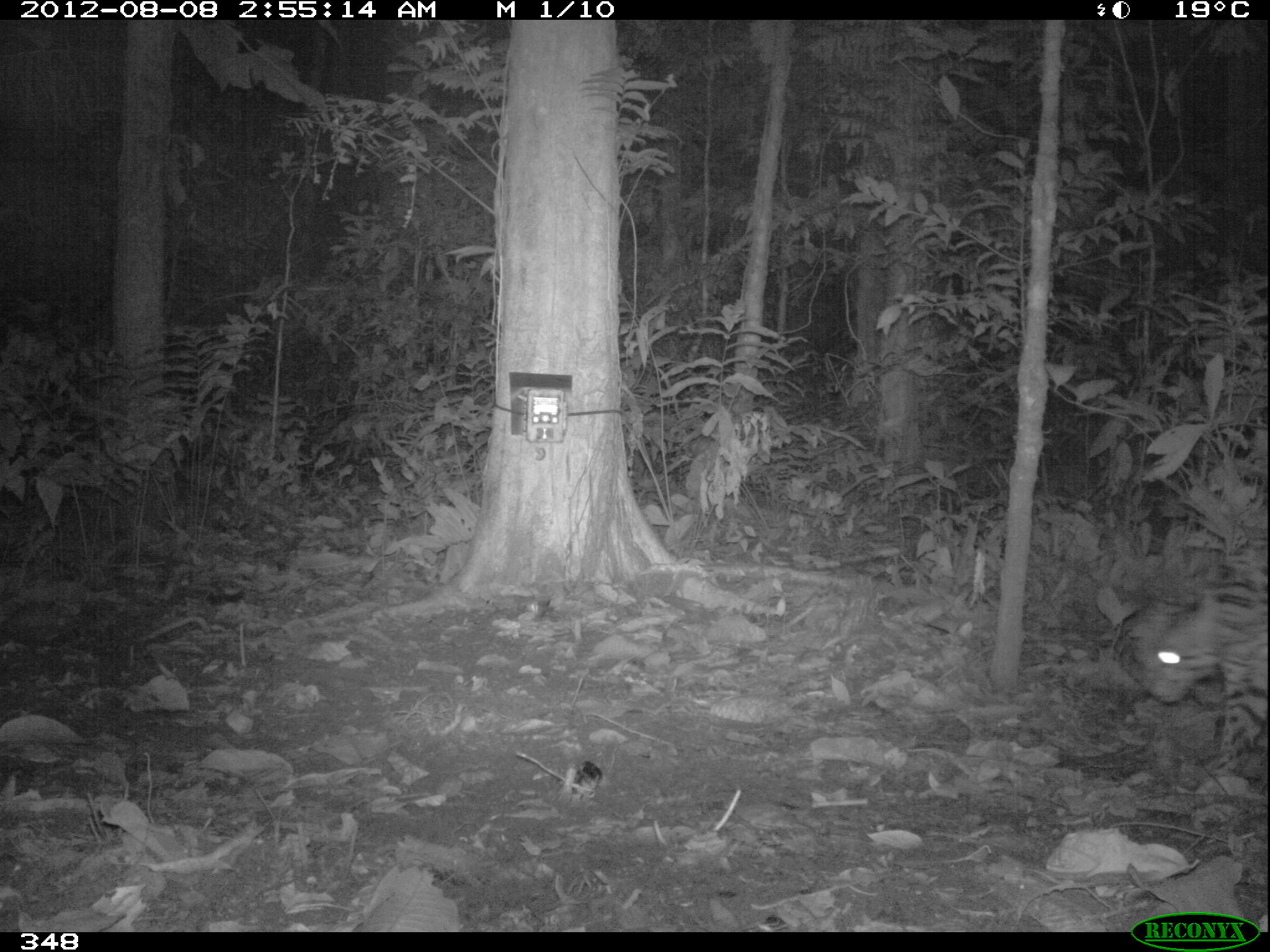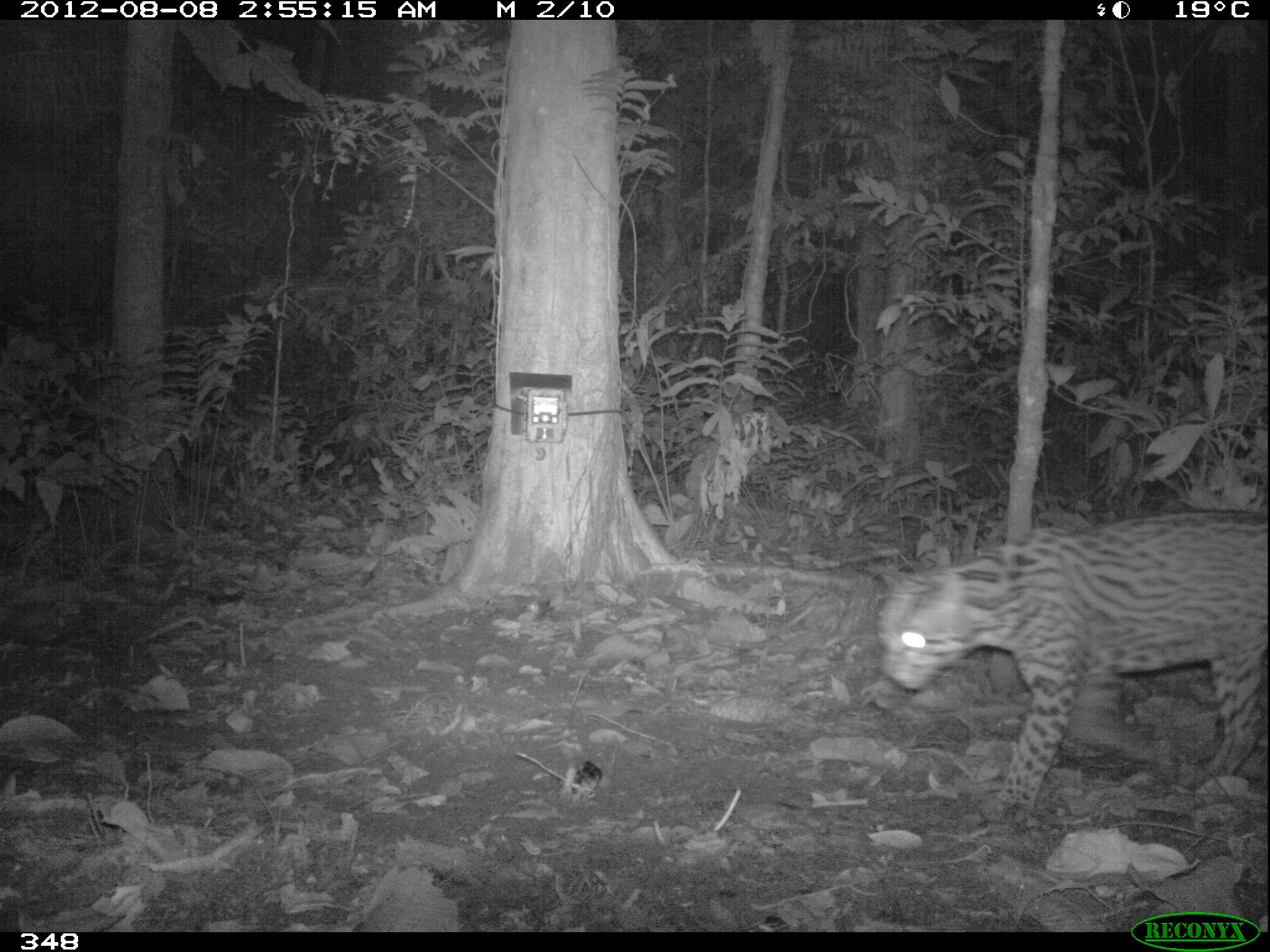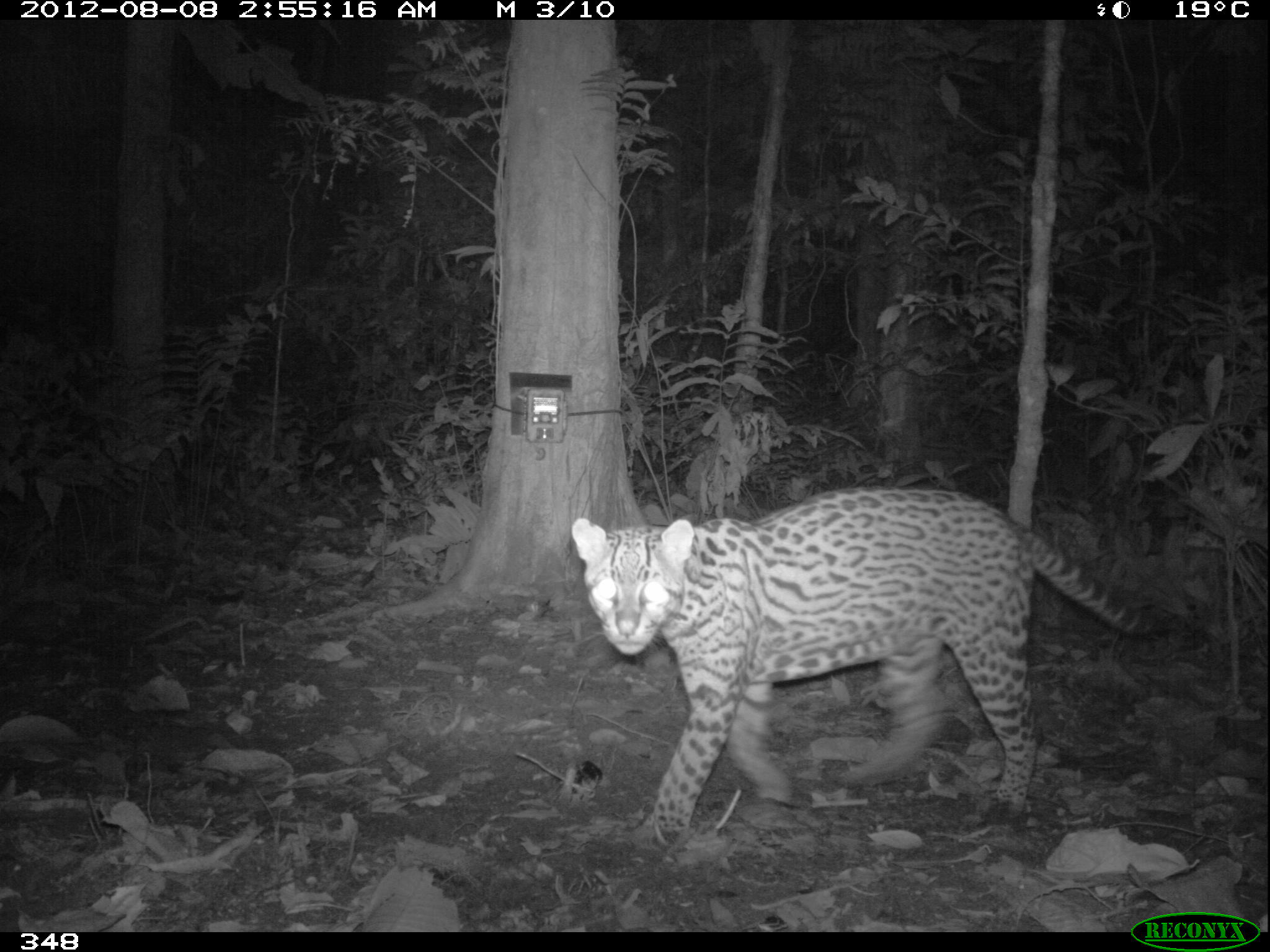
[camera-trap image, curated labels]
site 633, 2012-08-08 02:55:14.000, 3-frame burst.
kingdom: Animalia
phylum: Chordata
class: Mammalia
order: Carnivora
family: Felidae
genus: Leopardus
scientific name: Leopardus pardalis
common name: ocelot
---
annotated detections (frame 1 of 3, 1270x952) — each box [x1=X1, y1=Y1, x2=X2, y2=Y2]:
leopardus pardalis: [x1=1132, y1=553, x2=1270, y2=778]